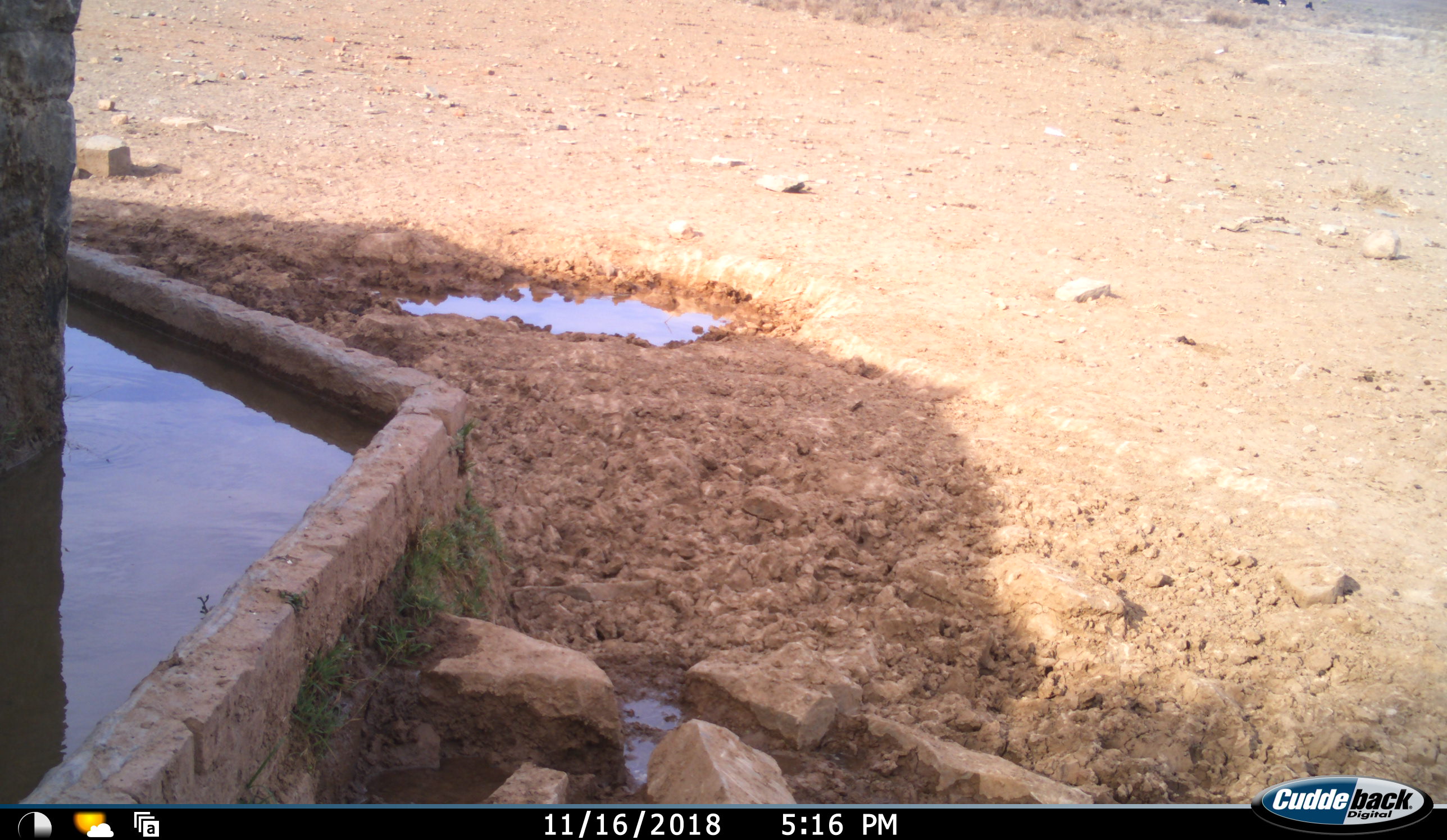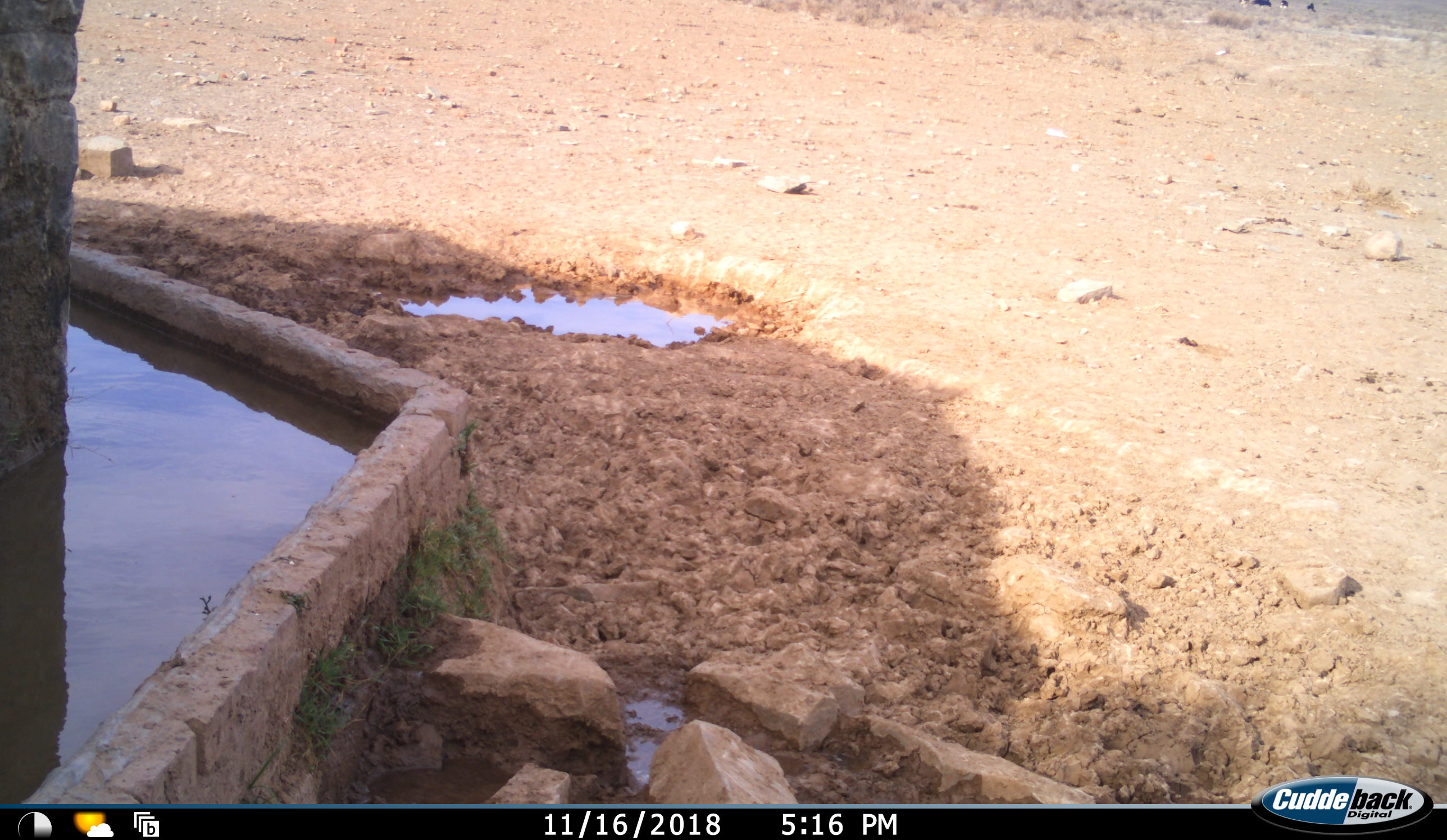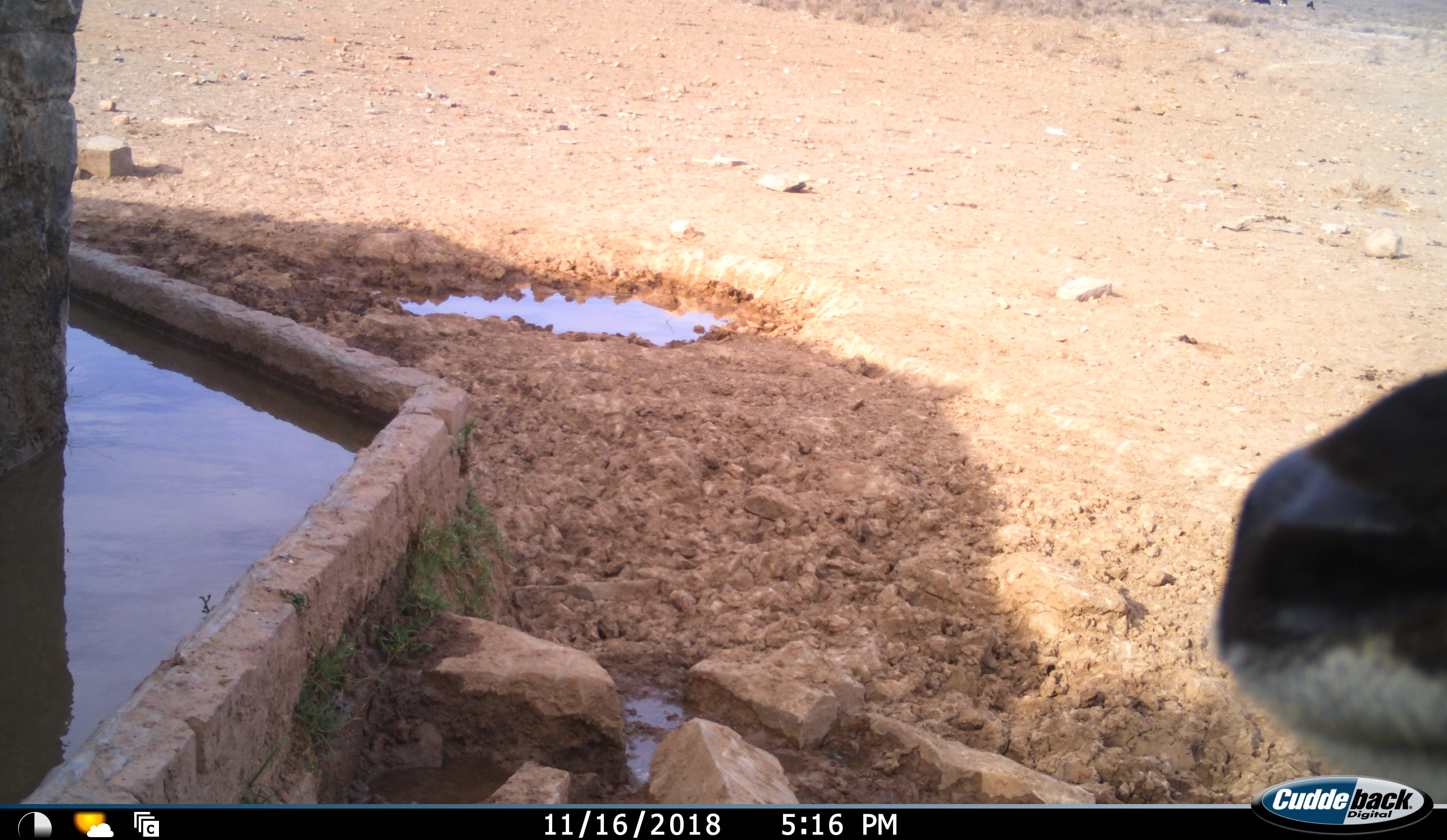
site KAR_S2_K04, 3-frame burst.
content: unidentified animal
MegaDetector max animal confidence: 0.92